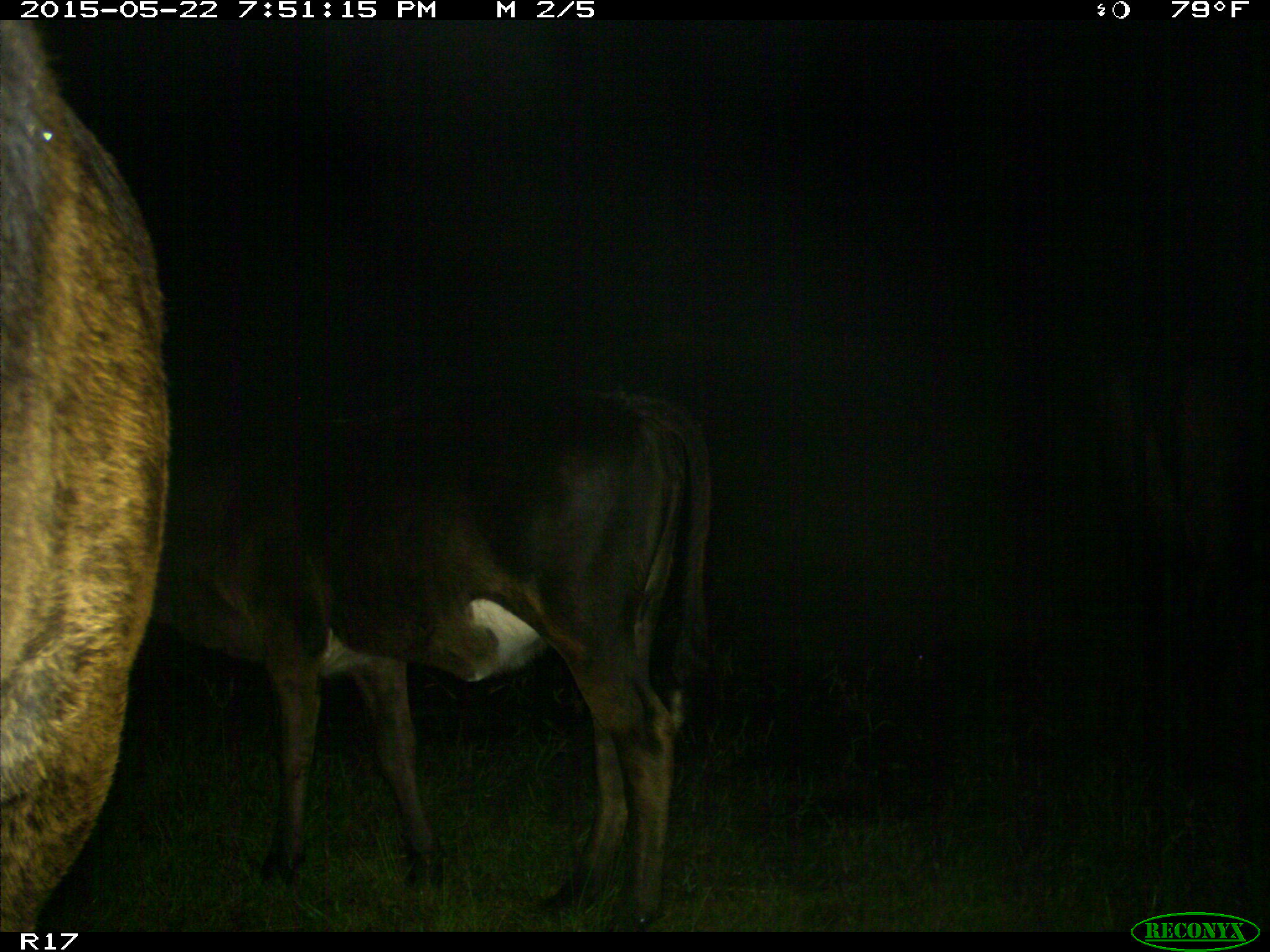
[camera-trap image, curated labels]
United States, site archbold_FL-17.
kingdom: Animalia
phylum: Chordata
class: Mammalia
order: Artiodactyla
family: Bovidae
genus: Bos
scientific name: Bos taurus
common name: domestic cow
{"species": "Bos taurus (domestic cow)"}